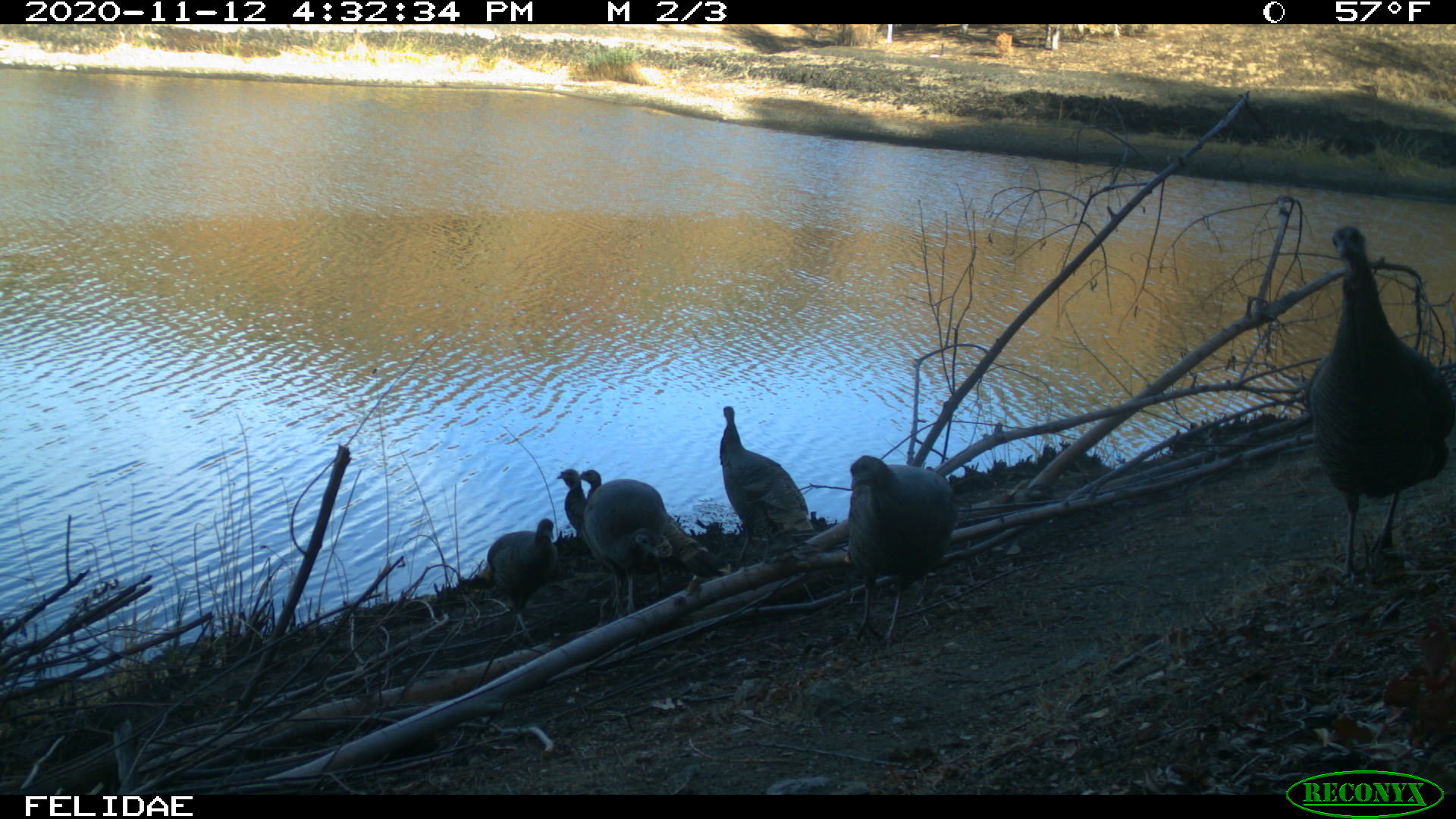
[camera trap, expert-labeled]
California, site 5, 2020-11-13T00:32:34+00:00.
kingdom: Animalia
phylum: Chordata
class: Aves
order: Galliformes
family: Phasianidae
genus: Meleagris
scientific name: Meleagris gallopavo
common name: turkey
Turkey (Meleagris gallopavo).